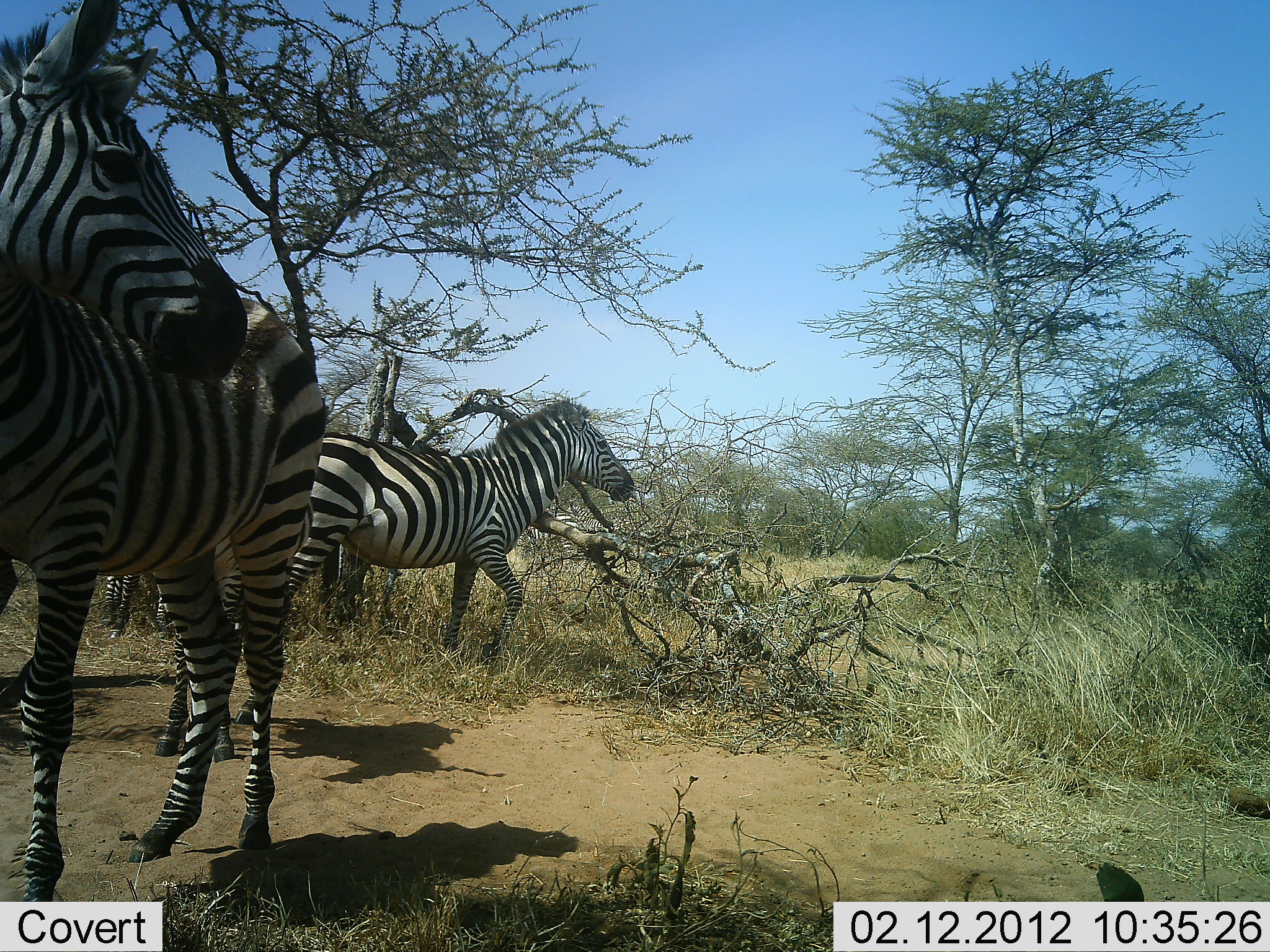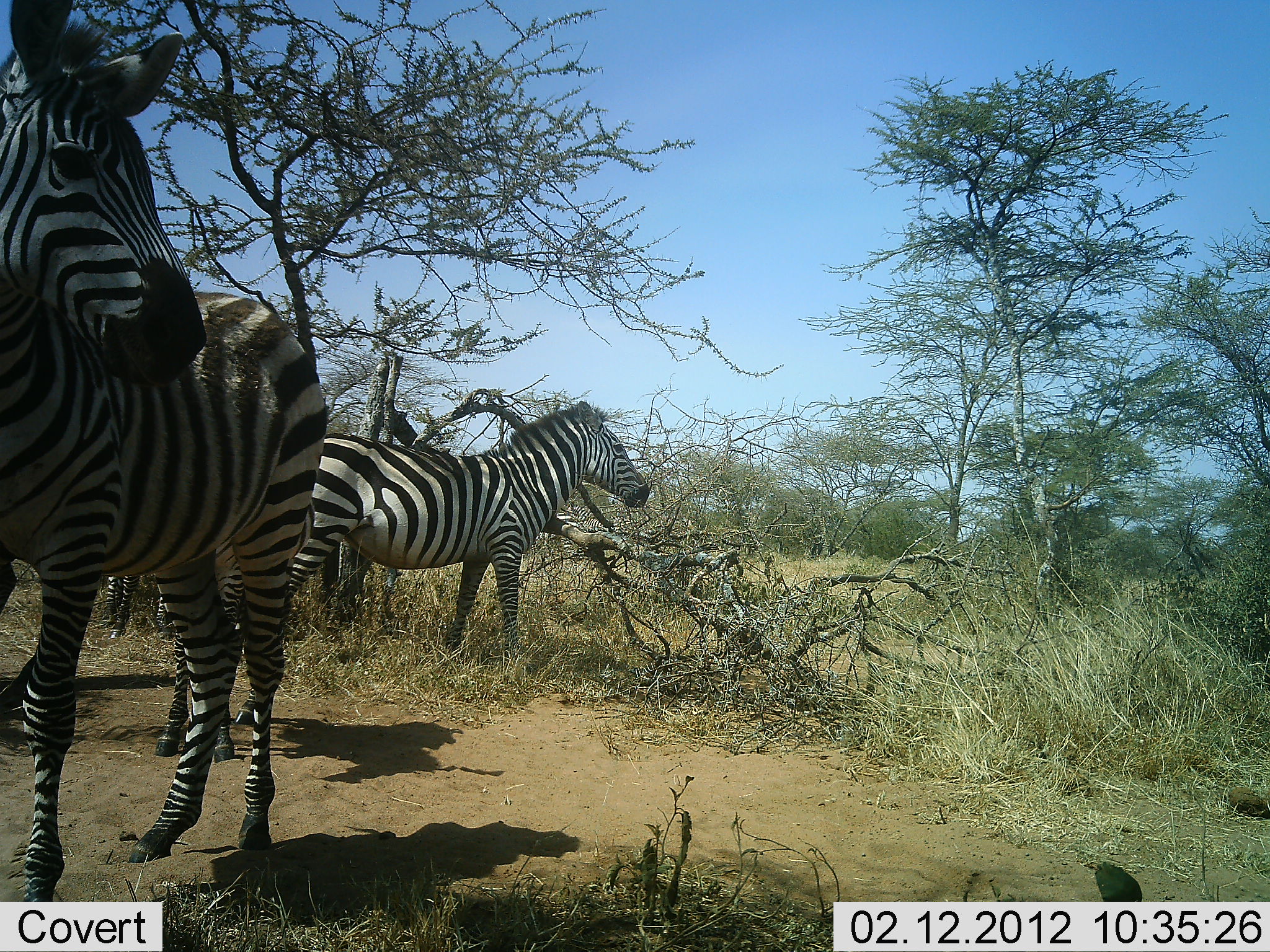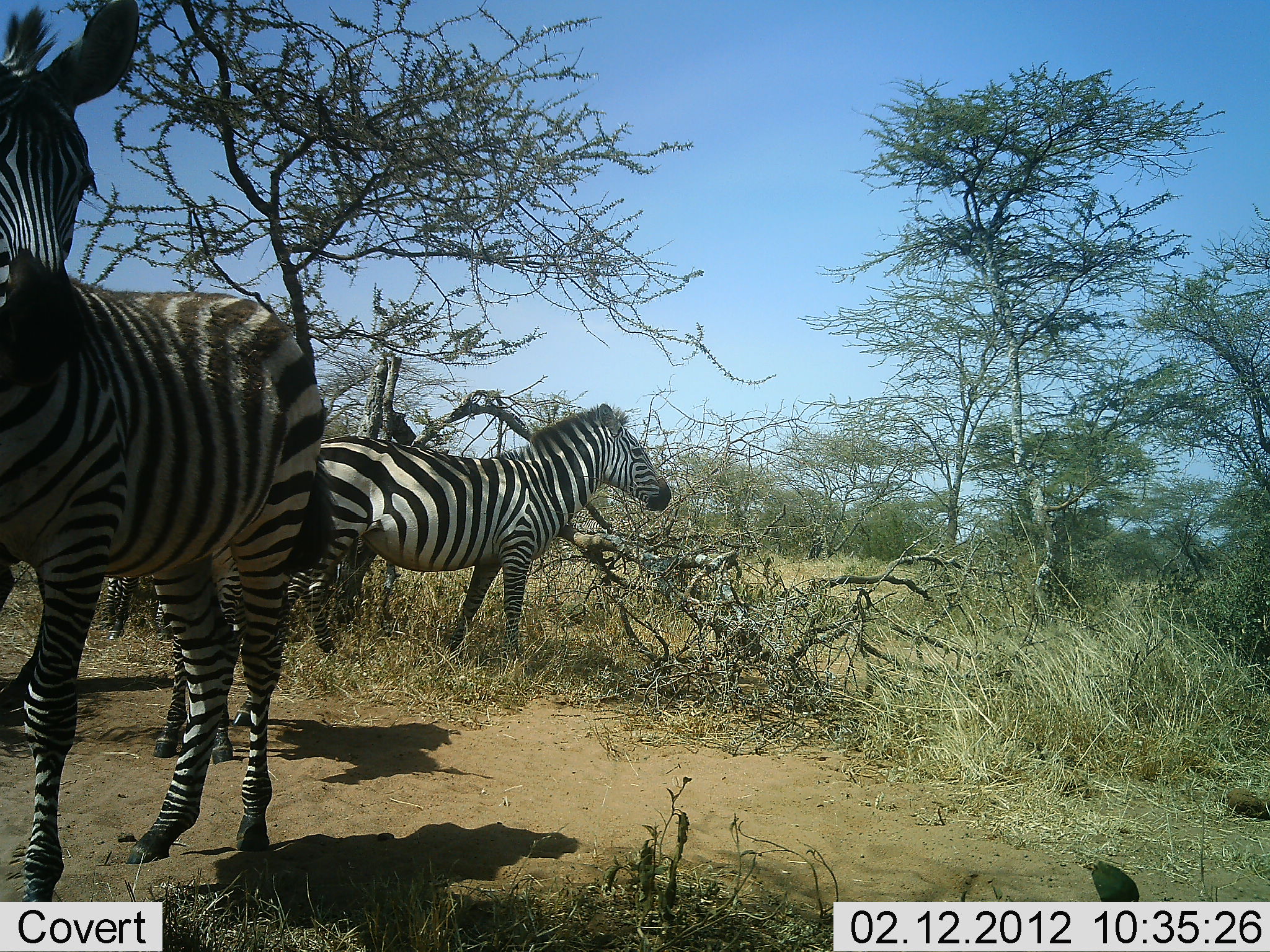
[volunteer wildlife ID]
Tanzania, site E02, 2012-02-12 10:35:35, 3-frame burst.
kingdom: Animalia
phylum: Chordata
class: Mammalia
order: Perissodactyla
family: Equidae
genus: Equus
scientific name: Equus quagga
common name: plains zebra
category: zebra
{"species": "zebra (plains zebra) (Equus quagga)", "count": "3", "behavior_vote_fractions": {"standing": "96%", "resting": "0%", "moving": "7%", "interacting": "0%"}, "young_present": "0%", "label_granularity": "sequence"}